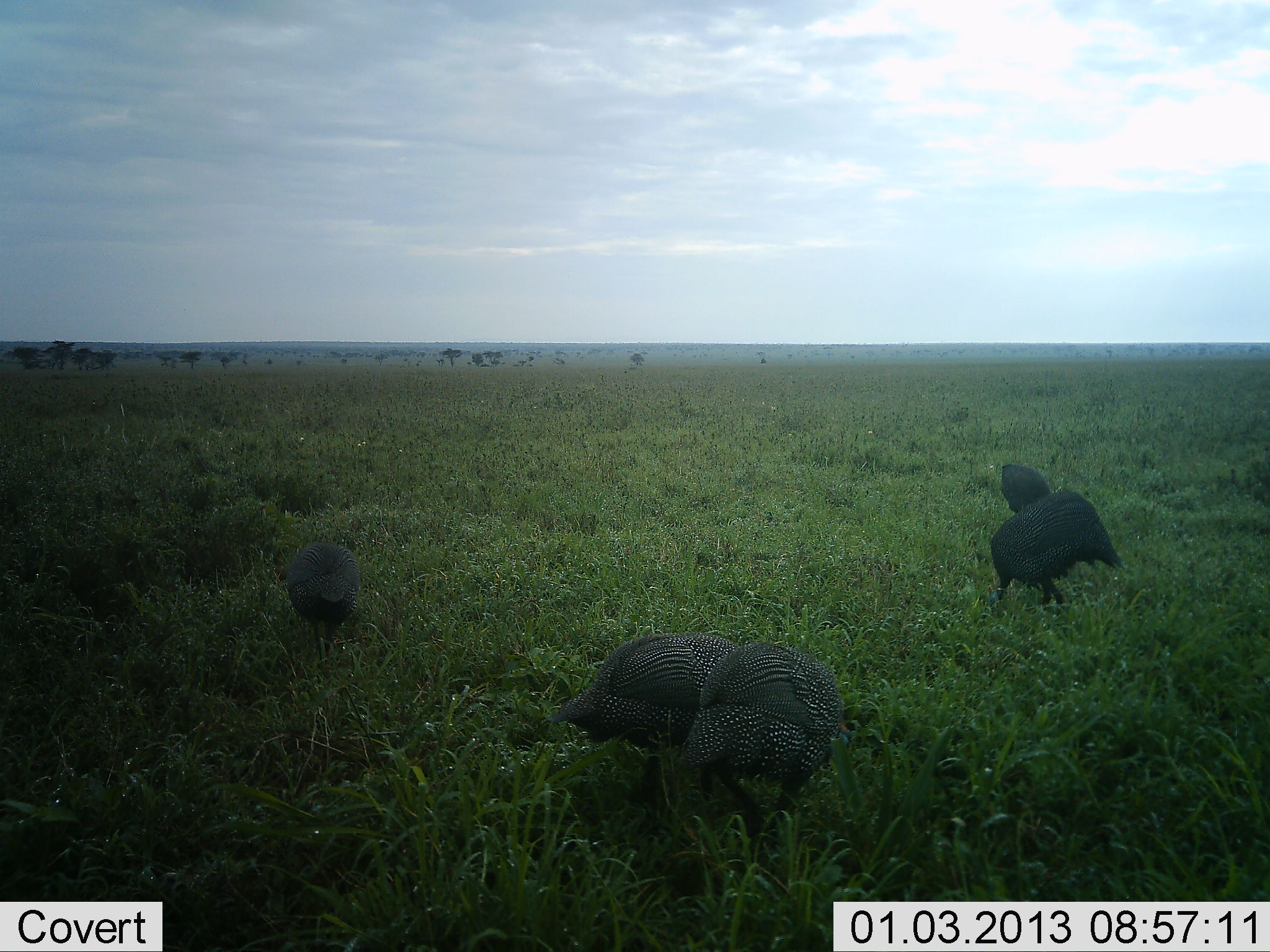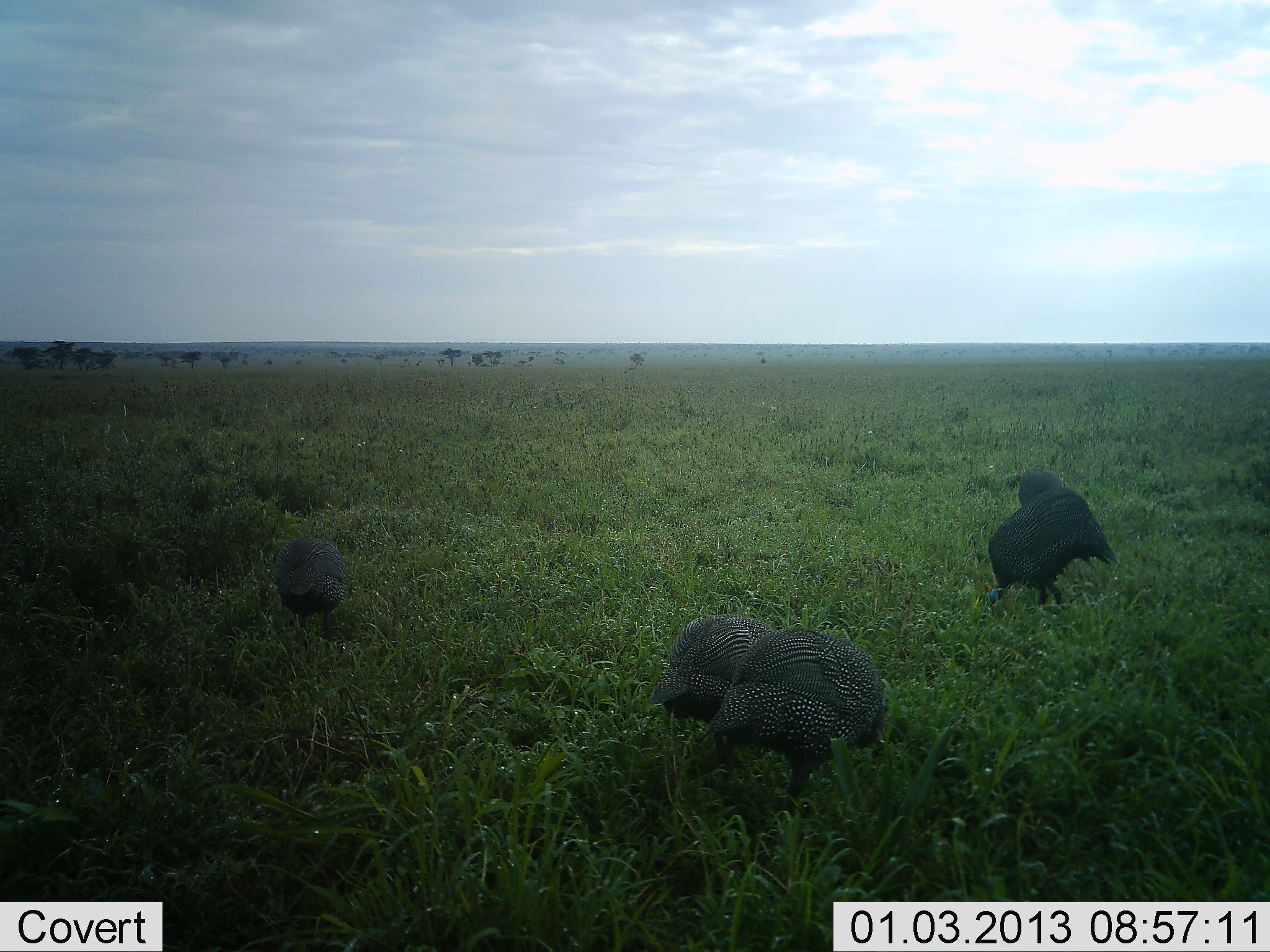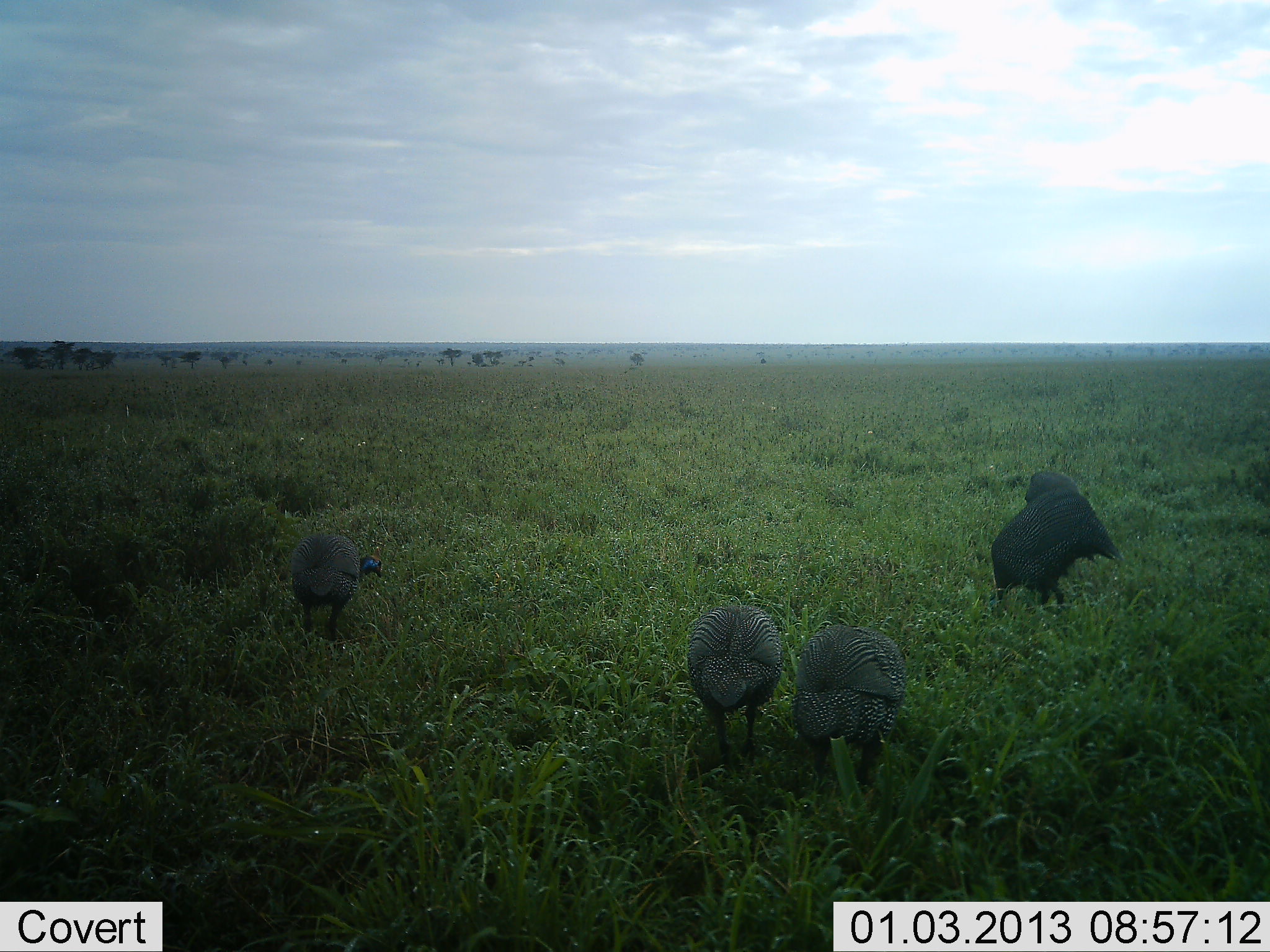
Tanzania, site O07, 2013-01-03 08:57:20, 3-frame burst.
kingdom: Animalia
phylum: Chordata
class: Aves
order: Galliformes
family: Numididae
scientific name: Numididae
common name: guinea fowl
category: guineafowl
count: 5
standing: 24%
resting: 0%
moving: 47%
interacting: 0%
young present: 0%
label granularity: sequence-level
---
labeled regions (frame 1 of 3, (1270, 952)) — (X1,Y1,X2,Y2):
animal: (549,631,763,811); (679,640,856,832); (985,487,1125,613); (276,542,361,660); (999,462,1053,512)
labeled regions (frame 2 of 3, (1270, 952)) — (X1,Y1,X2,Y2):
animal: (707,627,906,806); (984,487,1125,613); (648,615,775,723); (273,539,346,637); (1016,468,1066,510)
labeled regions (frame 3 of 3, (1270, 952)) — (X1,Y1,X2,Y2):
animal: (791,625,909,796); (686,603,786,768); (986,491,1121,611); (289,531,383,643); (1023,472,1080,503)